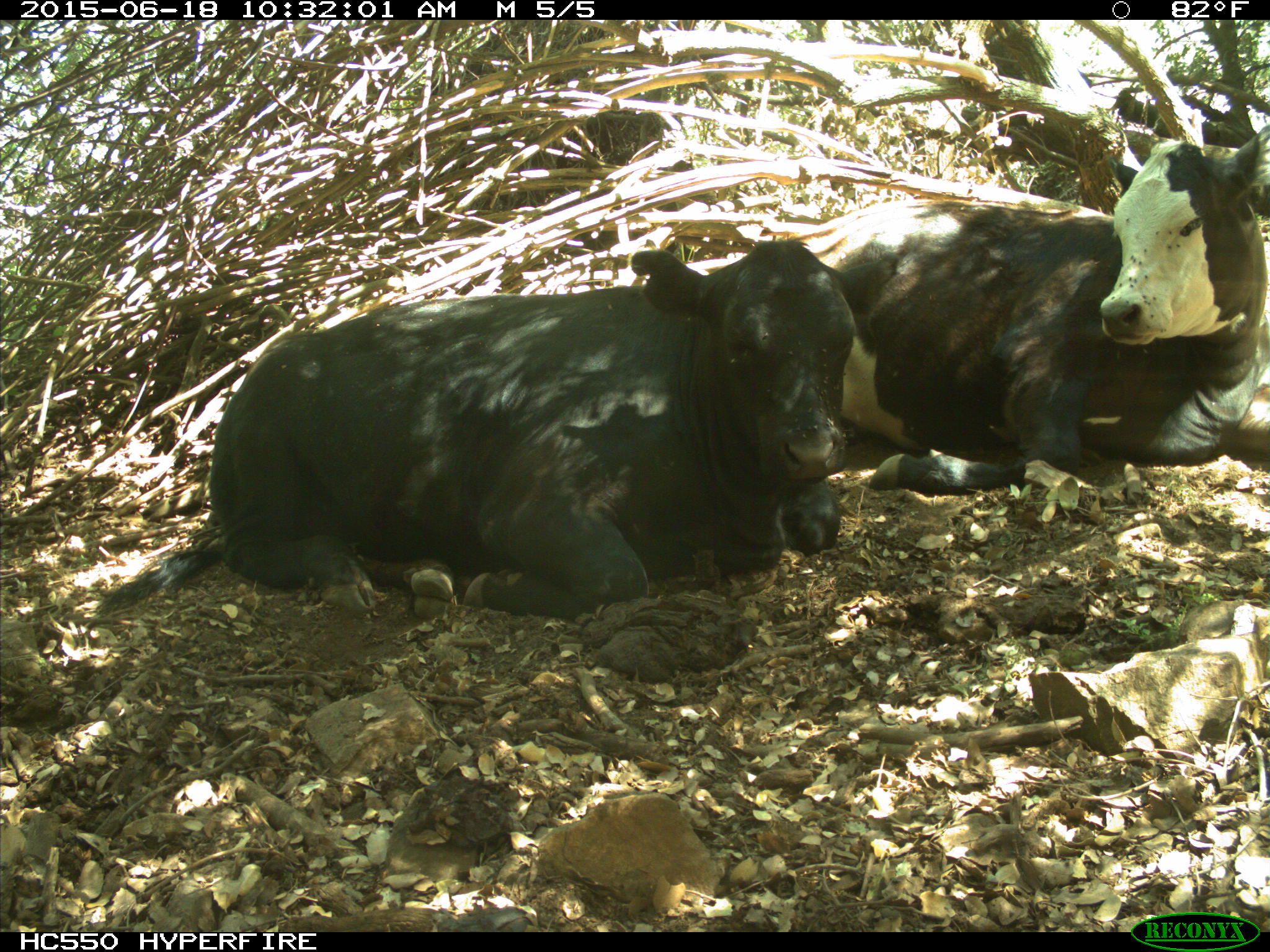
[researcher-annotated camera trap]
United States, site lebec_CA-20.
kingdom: Animalia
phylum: Chordata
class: Mammalia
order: Artiodactyla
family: Bovidae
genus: Bos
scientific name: Bos taurus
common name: domestic cow